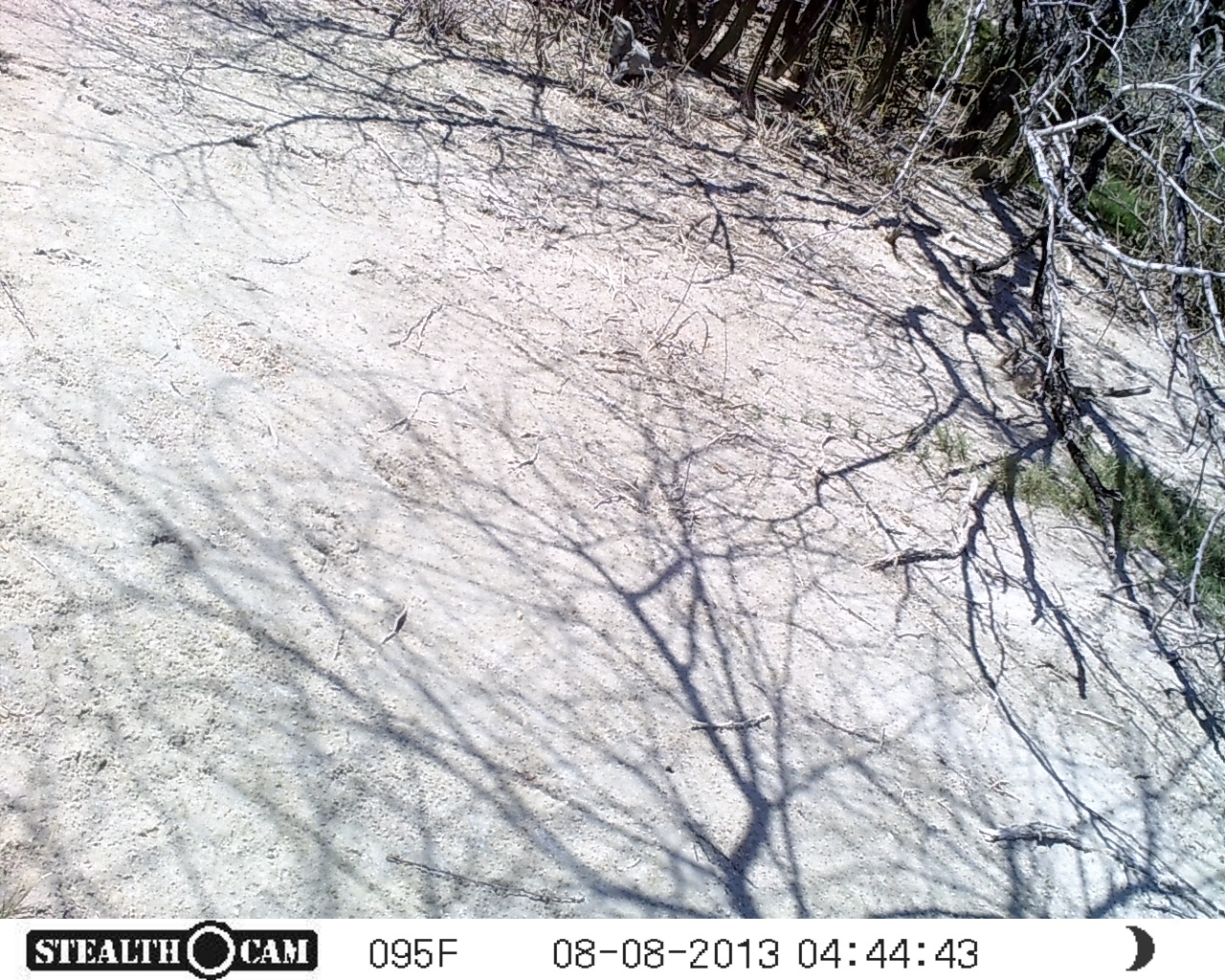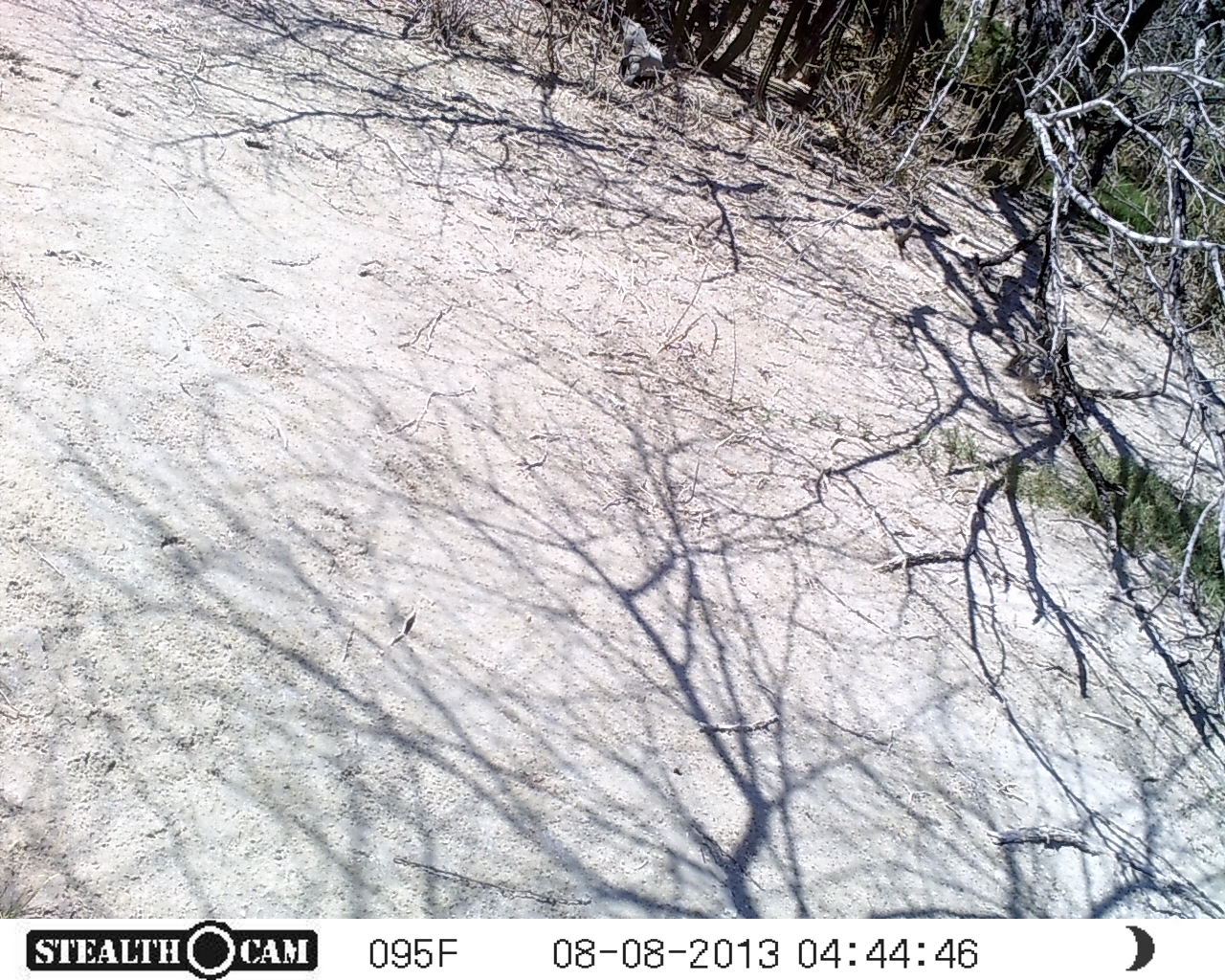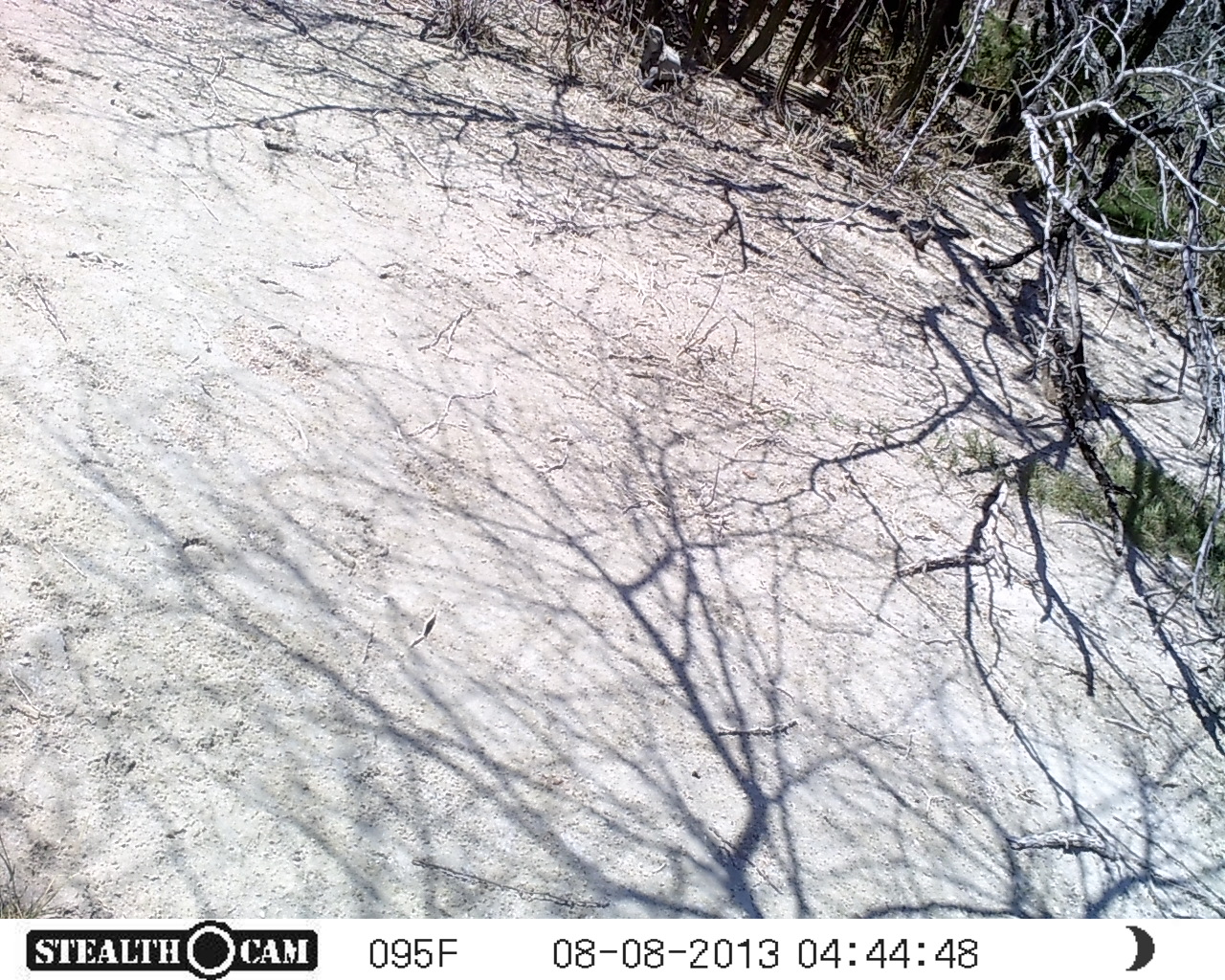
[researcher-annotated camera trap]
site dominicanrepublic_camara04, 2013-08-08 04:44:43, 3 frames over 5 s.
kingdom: Animalia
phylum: Chordata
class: Reptilia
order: Squamata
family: Iguanidae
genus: Iguana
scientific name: Iguana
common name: typical iguanas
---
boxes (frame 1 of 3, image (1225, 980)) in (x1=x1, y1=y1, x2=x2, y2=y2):
iguana: (x1=605, y1=13, x2=658, y2=90)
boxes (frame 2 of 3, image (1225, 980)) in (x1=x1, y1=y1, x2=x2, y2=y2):
iguana: (x1=612, y1=10, x2=658, y2=90)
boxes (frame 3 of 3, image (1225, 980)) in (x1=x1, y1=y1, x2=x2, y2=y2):
iguana: (x1=634, y1=18, x2=698, y2=92)